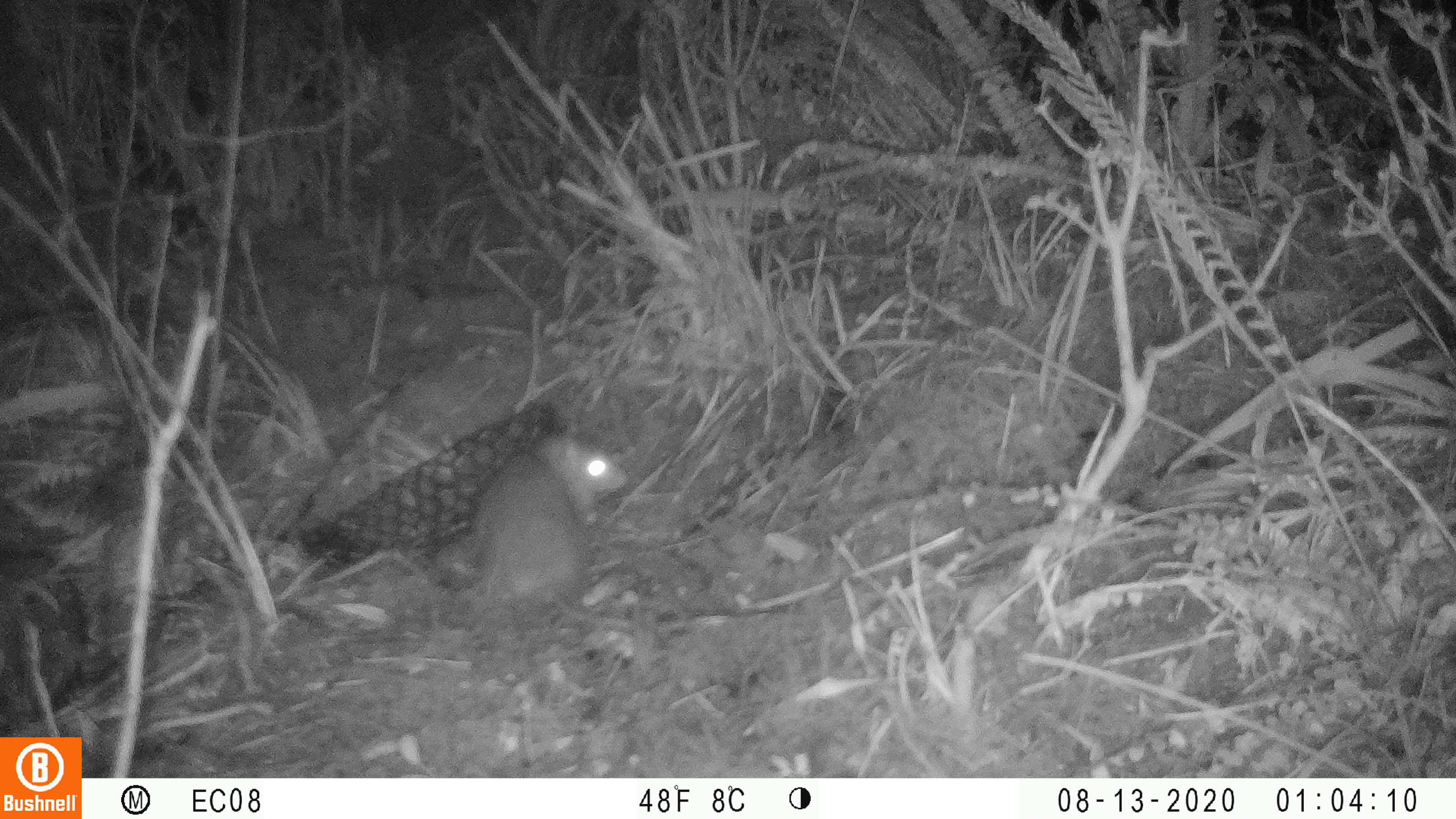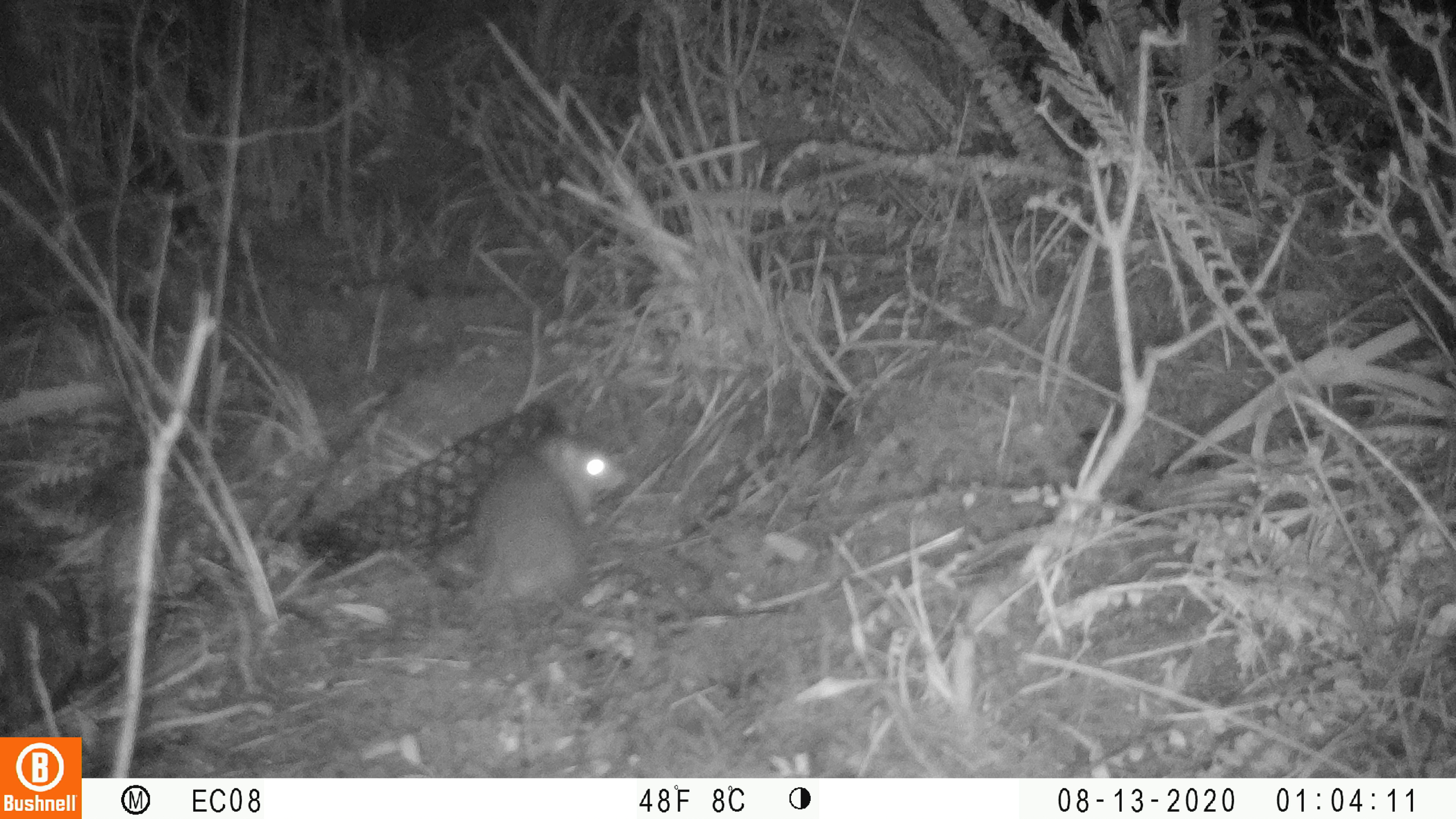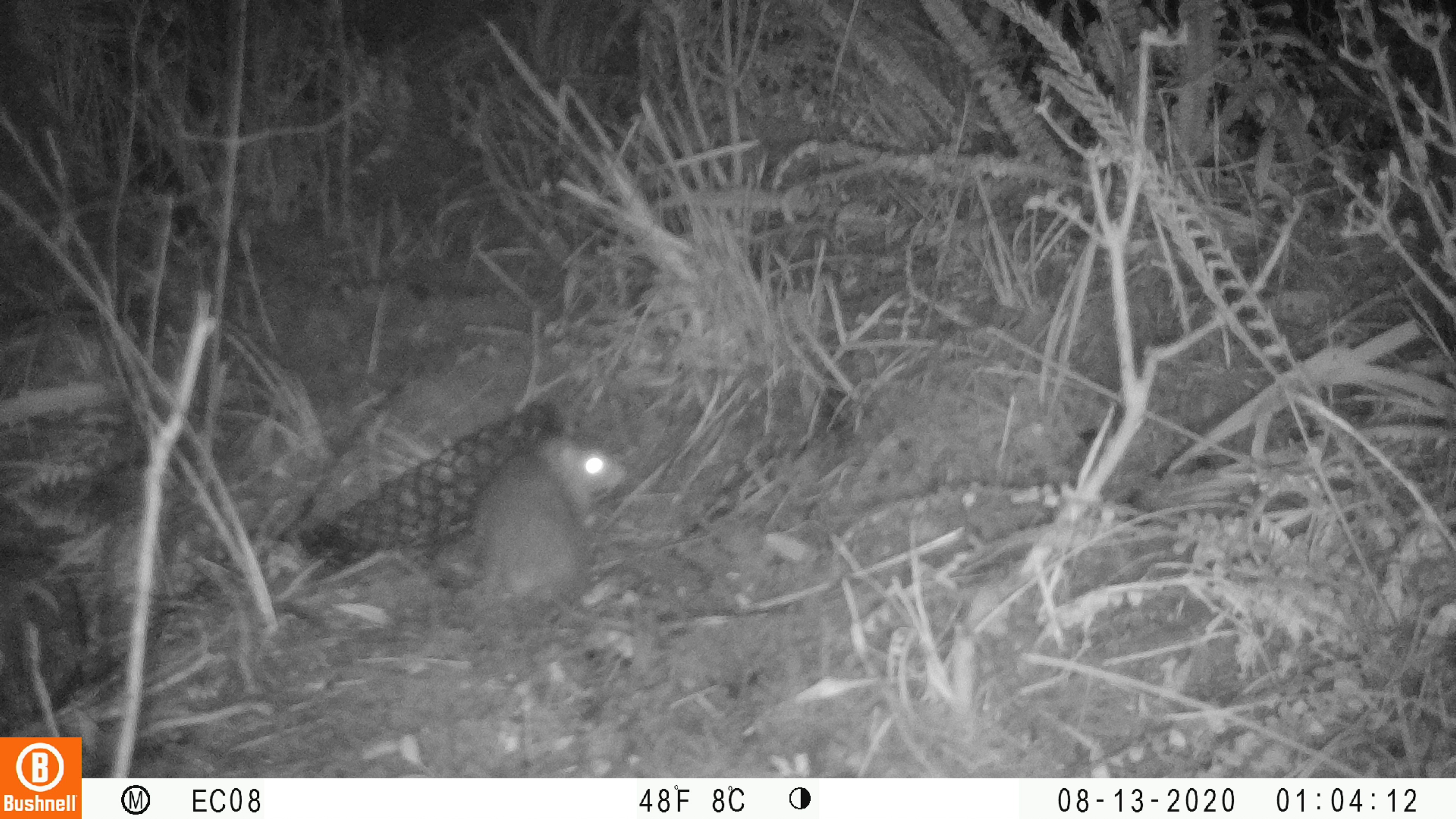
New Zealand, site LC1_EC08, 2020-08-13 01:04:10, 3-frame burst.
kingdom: Animalia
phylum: Chordata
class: Mammalia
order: Rodentia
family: Muridae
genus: Rattus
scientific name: Rattus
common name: rat